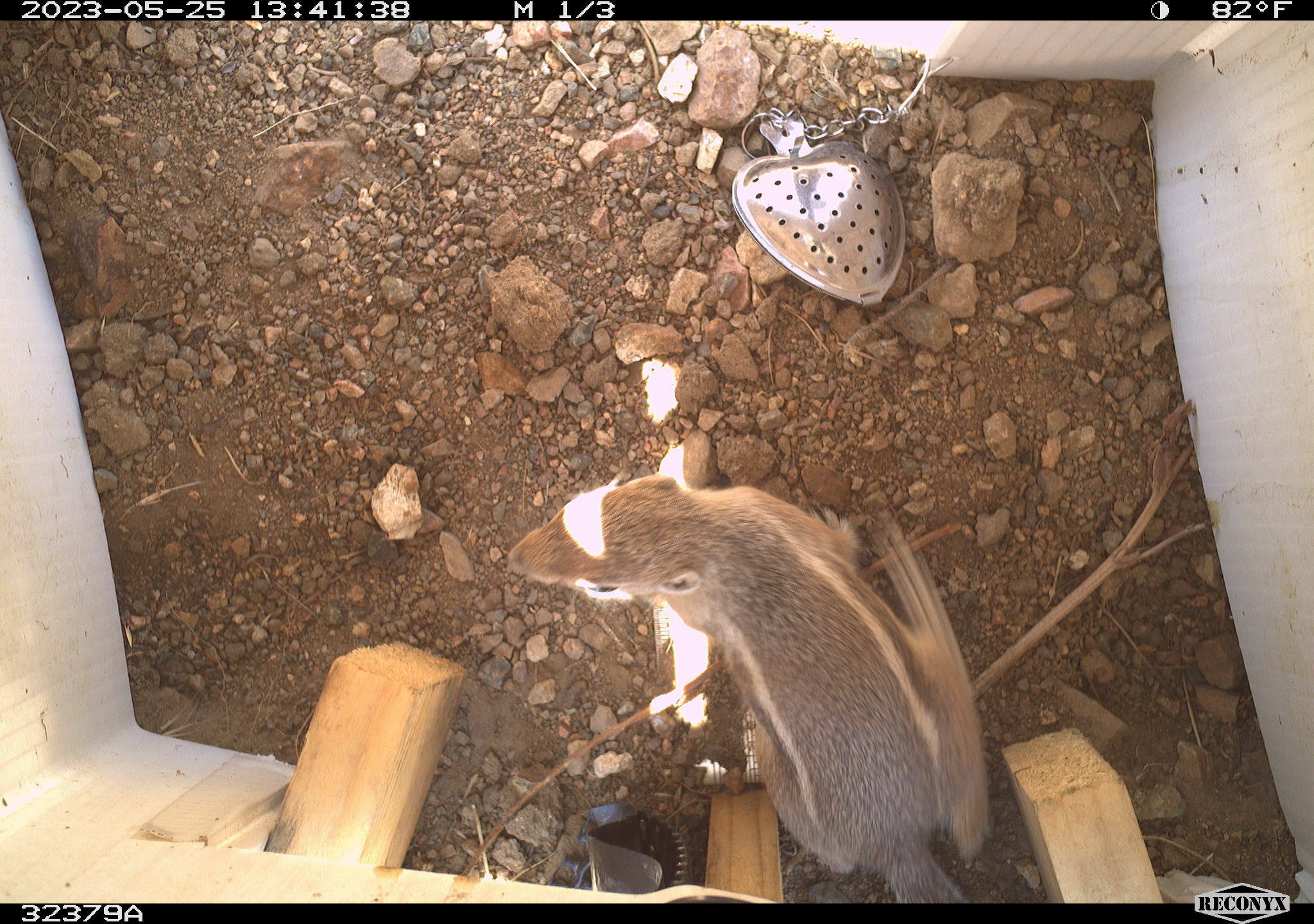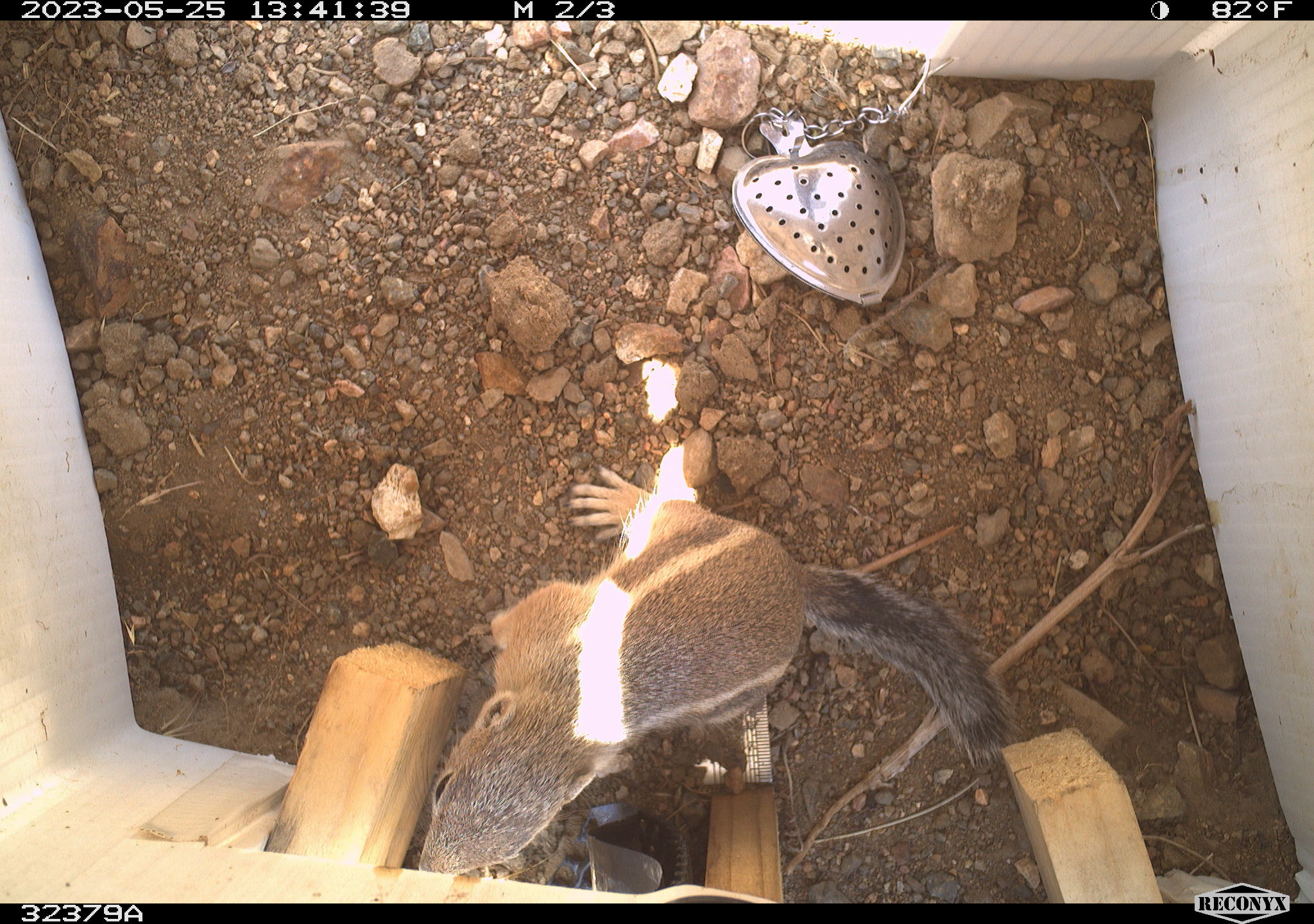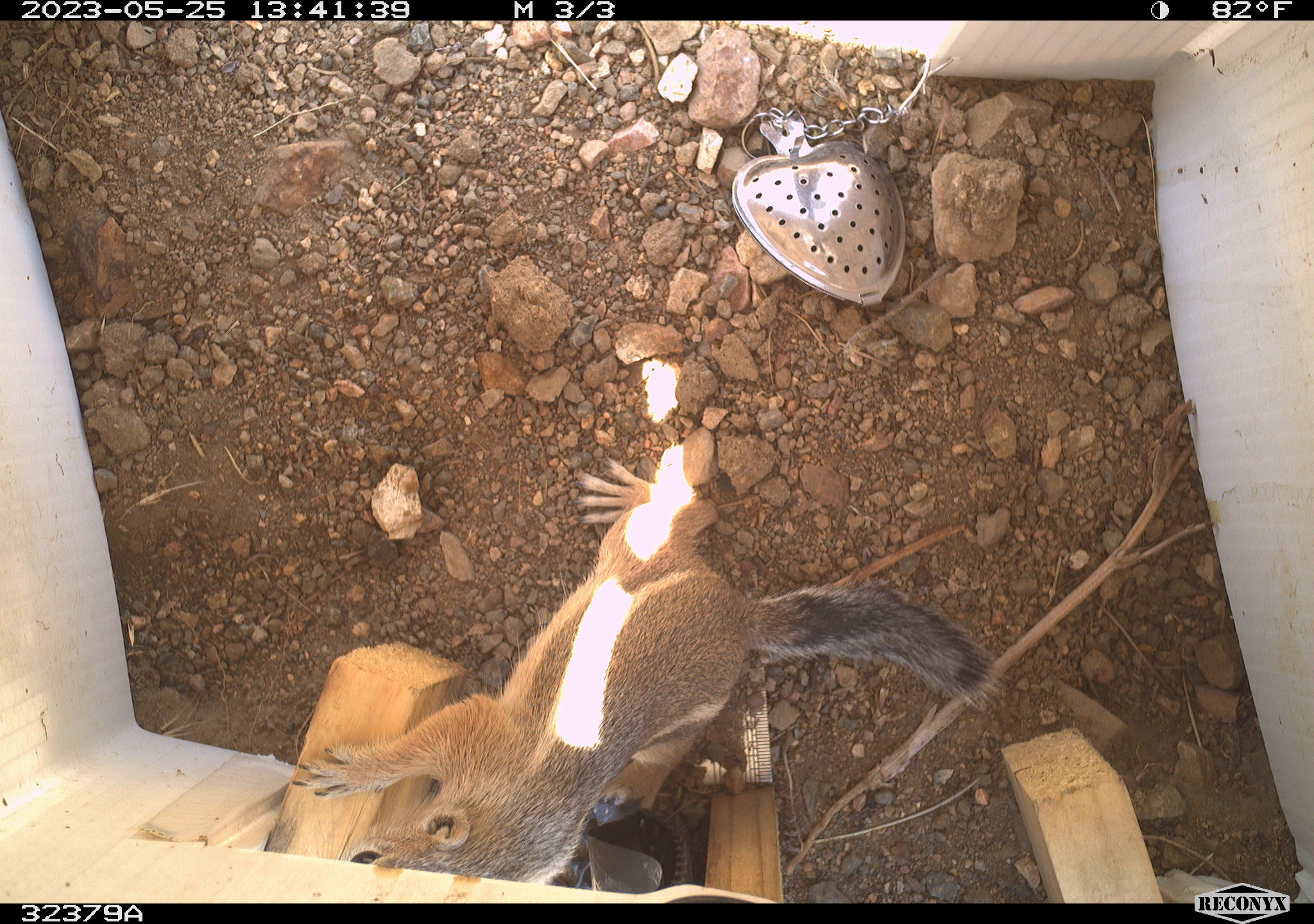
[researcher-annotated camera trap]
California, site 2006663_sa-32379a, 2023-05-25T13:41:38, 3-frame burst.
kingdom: Animalia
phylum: Chordata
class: Mammalia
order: Rodentia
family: Sciuridae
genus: Ammospermophilus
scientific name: Ammospermophilus leucurus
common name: white-tailed antelope squirrel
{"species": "white-tailed antelope squirrel (Ammospermophilus leucurus)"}